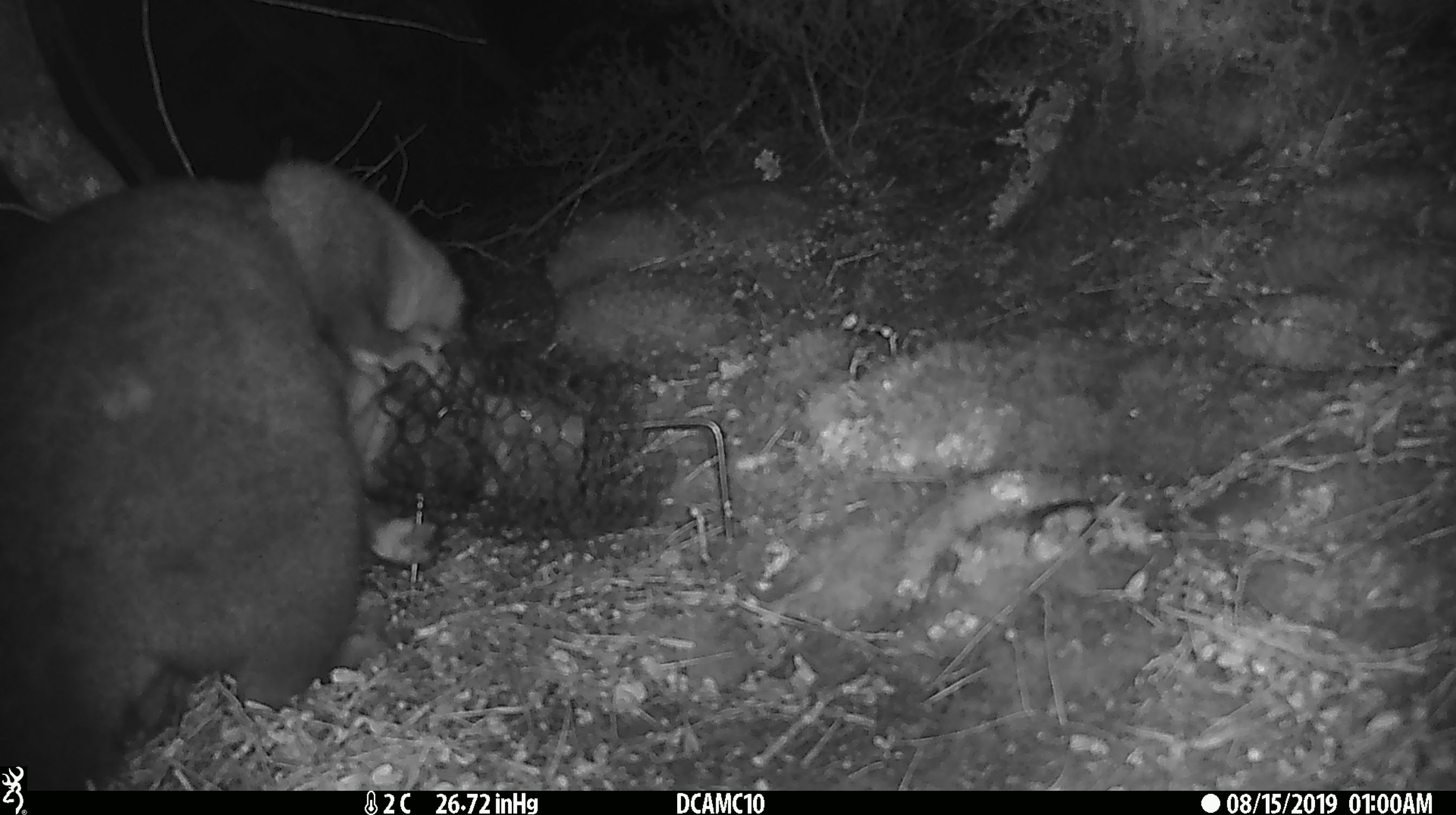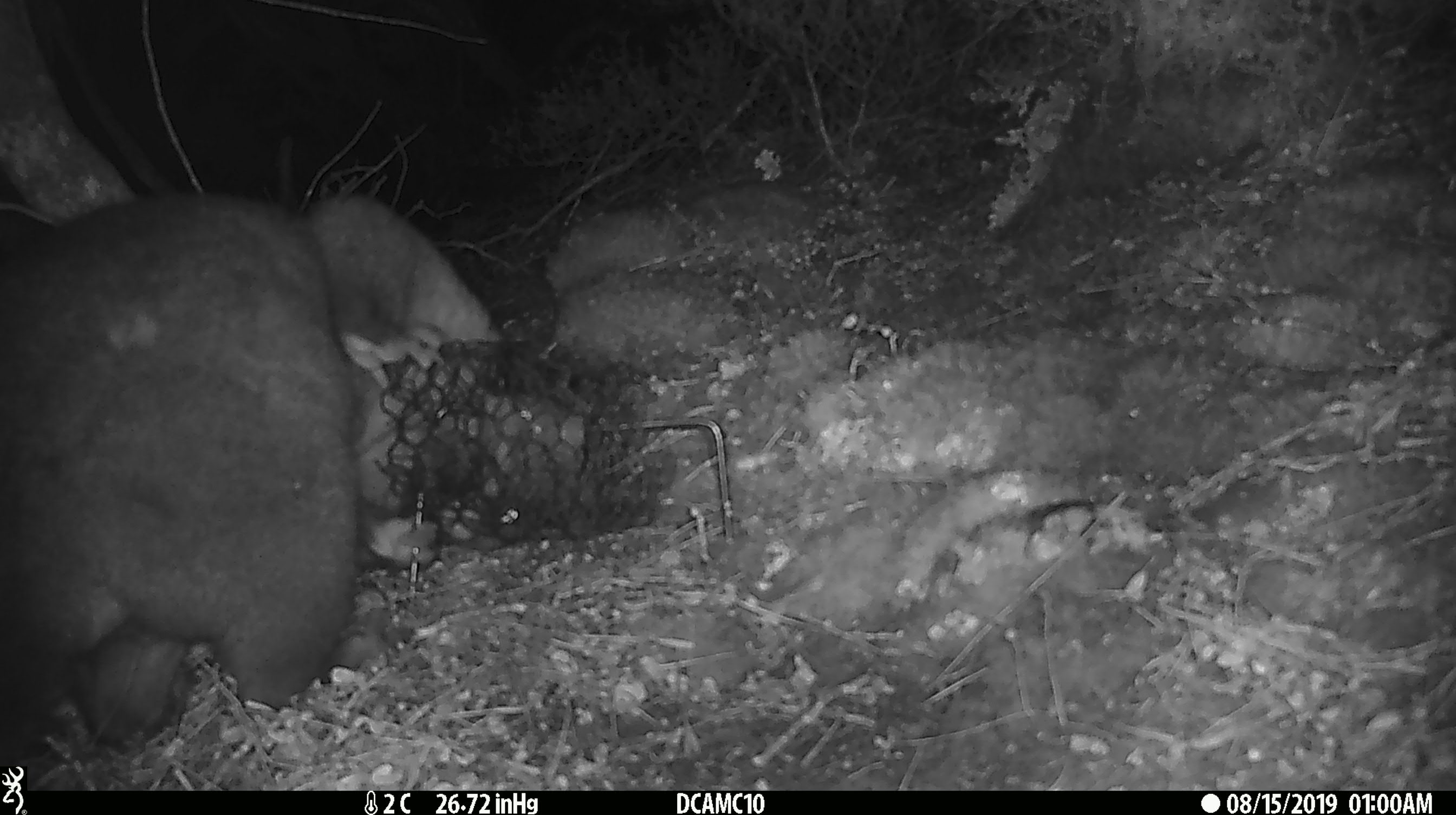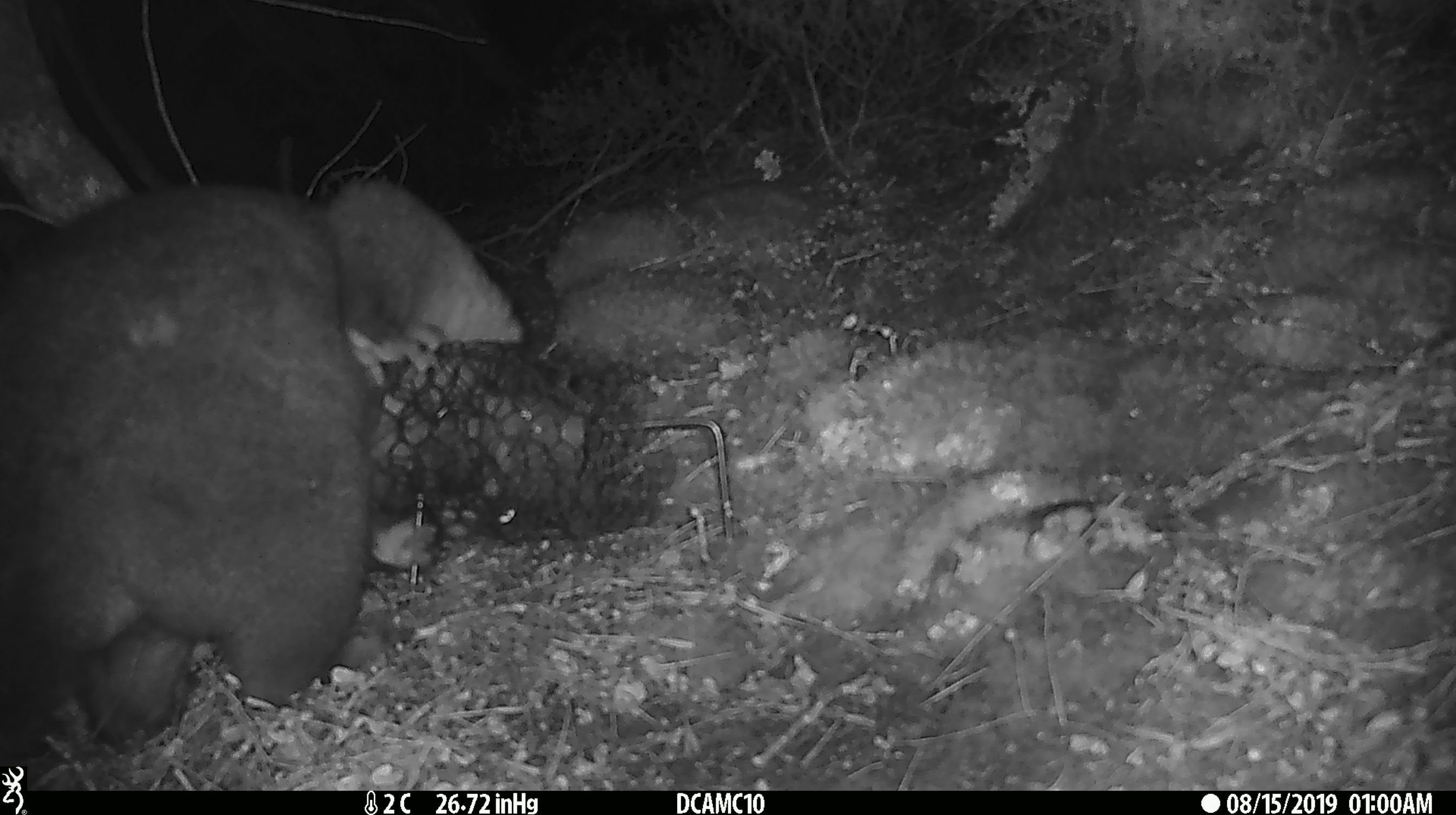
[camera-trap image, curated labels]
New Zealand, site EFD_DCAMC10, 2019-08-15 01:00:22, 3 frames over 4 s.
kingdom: Animalia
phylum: Chordata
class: Mammalia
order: Diprotodontia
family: Phalangeridae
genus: Trichosurus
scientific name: Trichosurus vulpecula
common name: common brushtail possum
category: possum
Possum (common brushtail possum) (Trichosurus vulpecula).